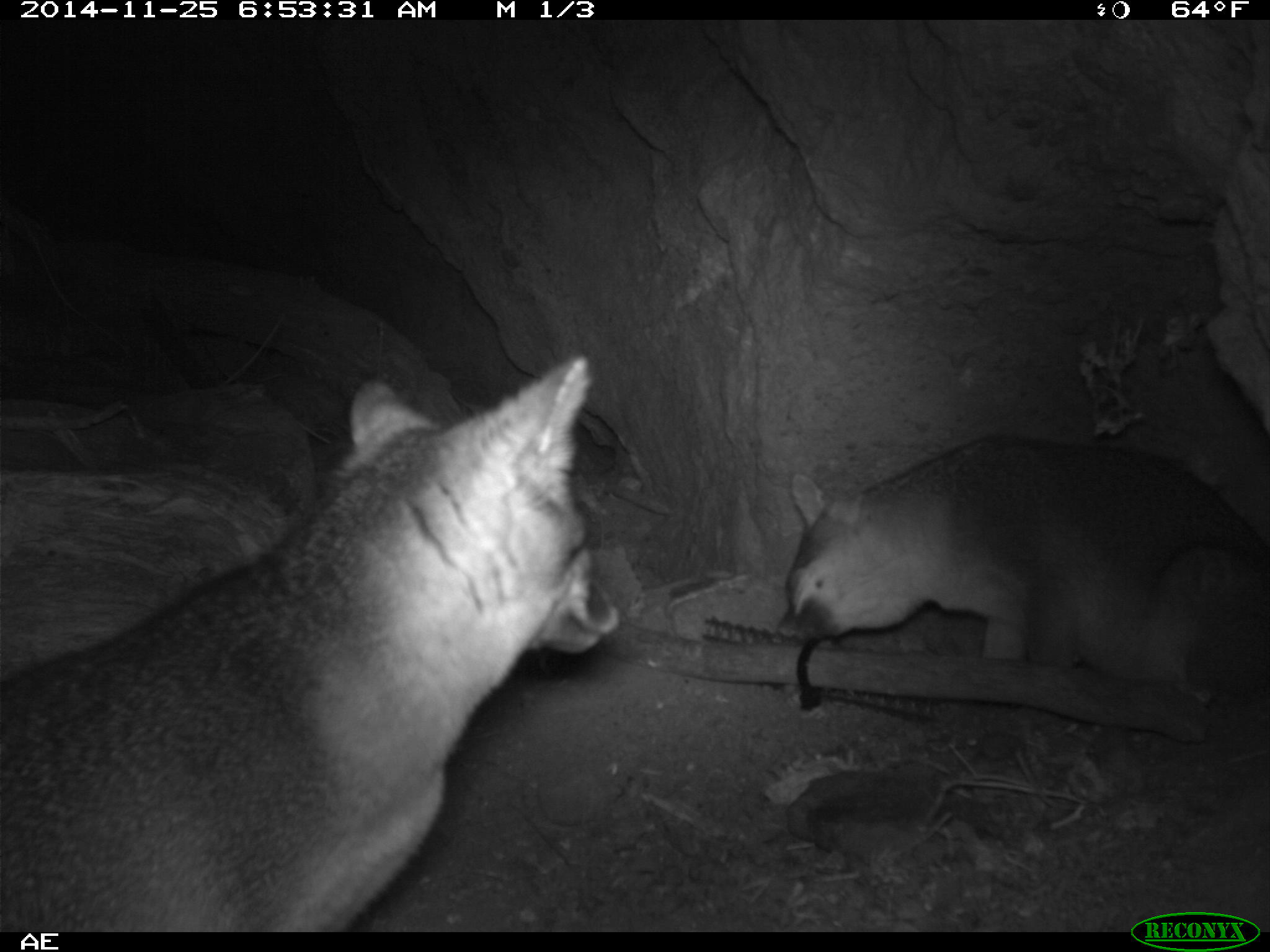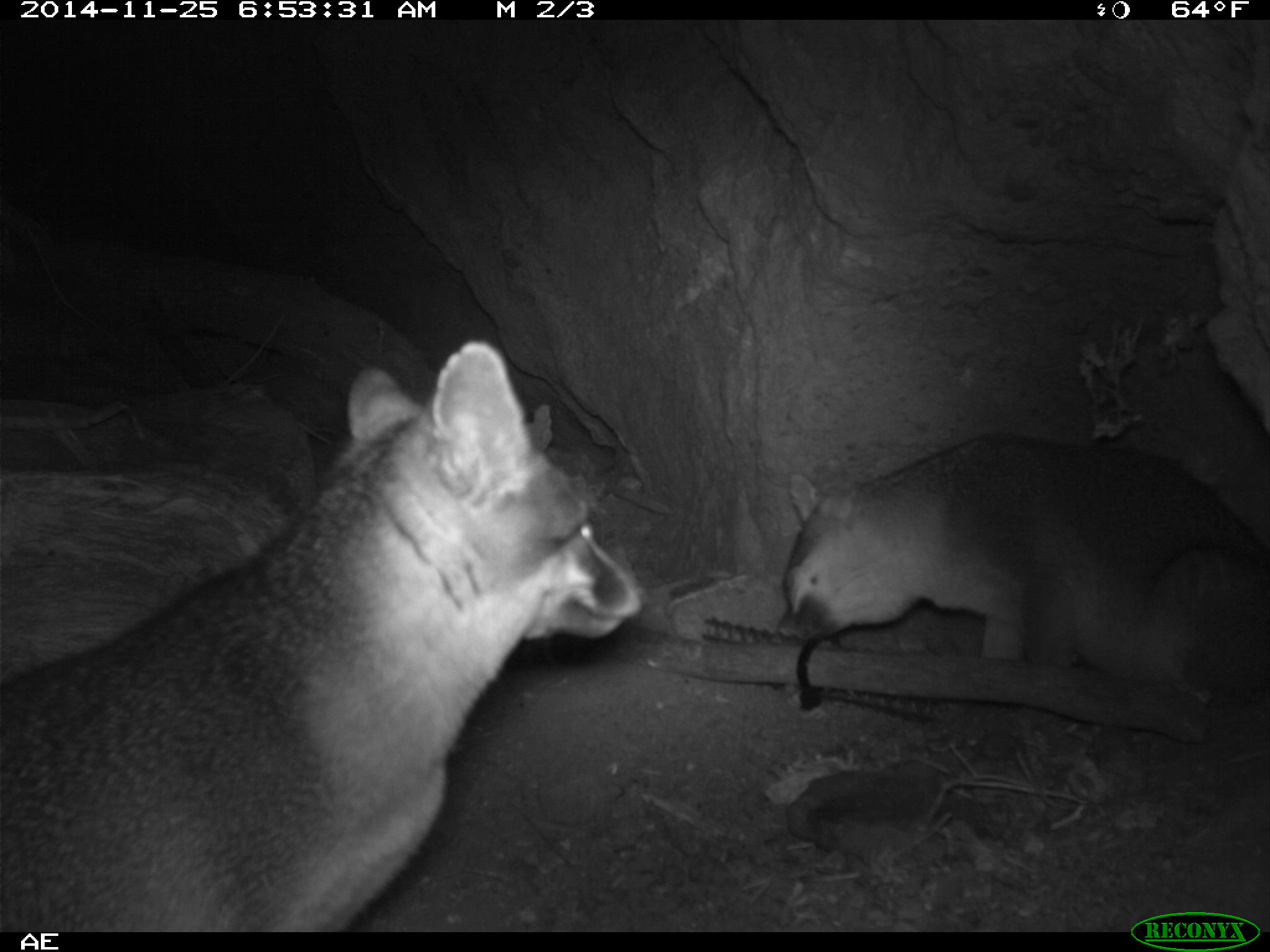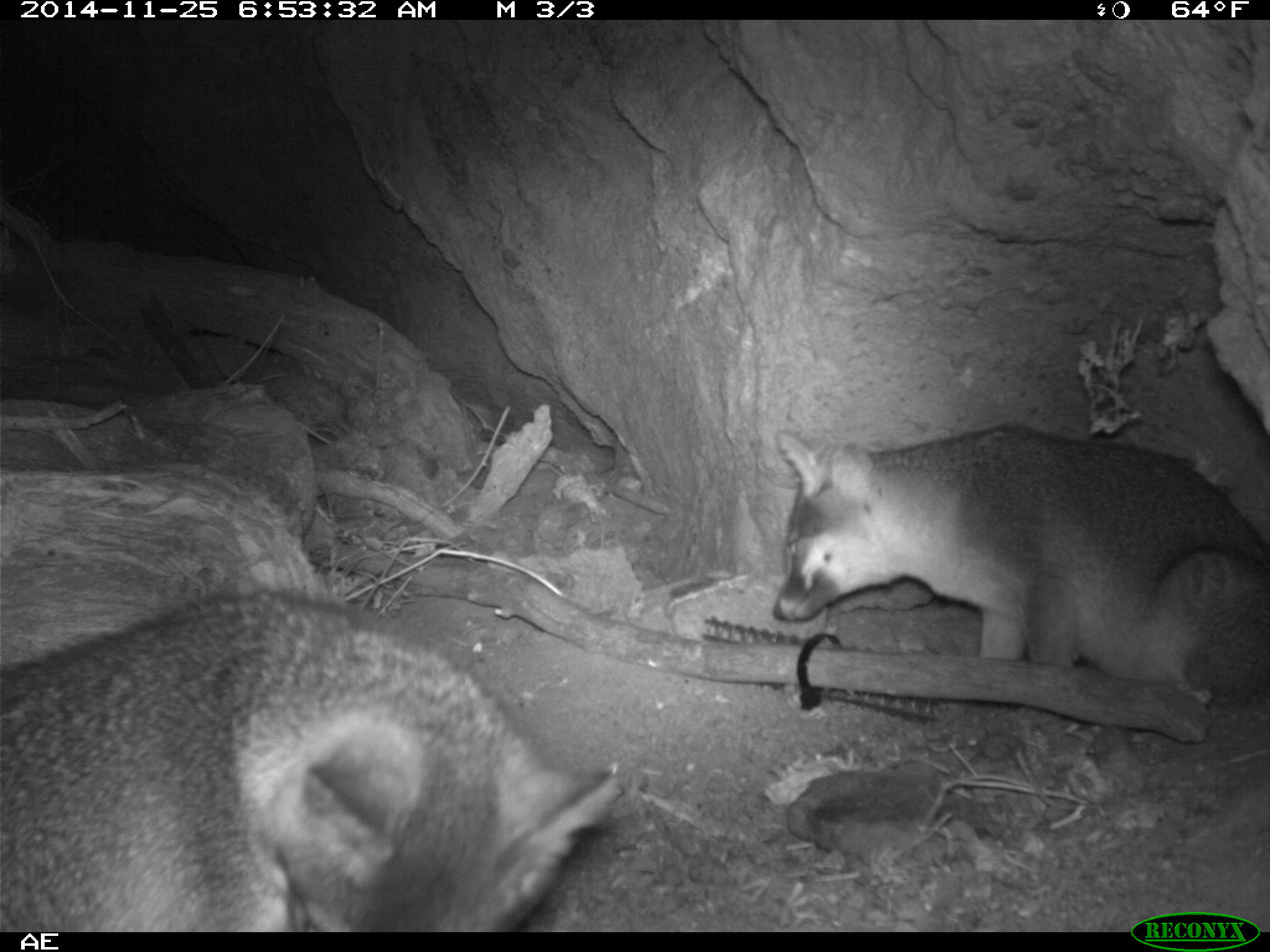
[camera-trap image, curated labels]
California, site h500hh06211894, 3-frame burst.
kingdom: Animalia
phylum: Chordata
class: Mammalia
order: Carnivora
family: Canidae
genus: Urocyon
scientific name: Urocyon littoralis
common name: island fox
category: fox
Fox (island fox) (Urocyon littoralis).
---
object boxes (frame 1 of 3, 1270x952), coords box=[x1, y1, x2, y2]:
fox: box=[0, 351, 622, 930]; box=[777, 433, 1269, 703]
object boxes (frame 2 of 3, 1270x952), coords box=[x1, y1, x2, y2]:
fox: box=[0, 338, 645, 930]; box=[777, 433, 1269, 703]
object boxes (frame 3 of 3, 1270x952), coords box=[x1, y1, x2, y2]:
fox: box=[0, 586, 621, 932]; box=[771, 422, 1269, 700]